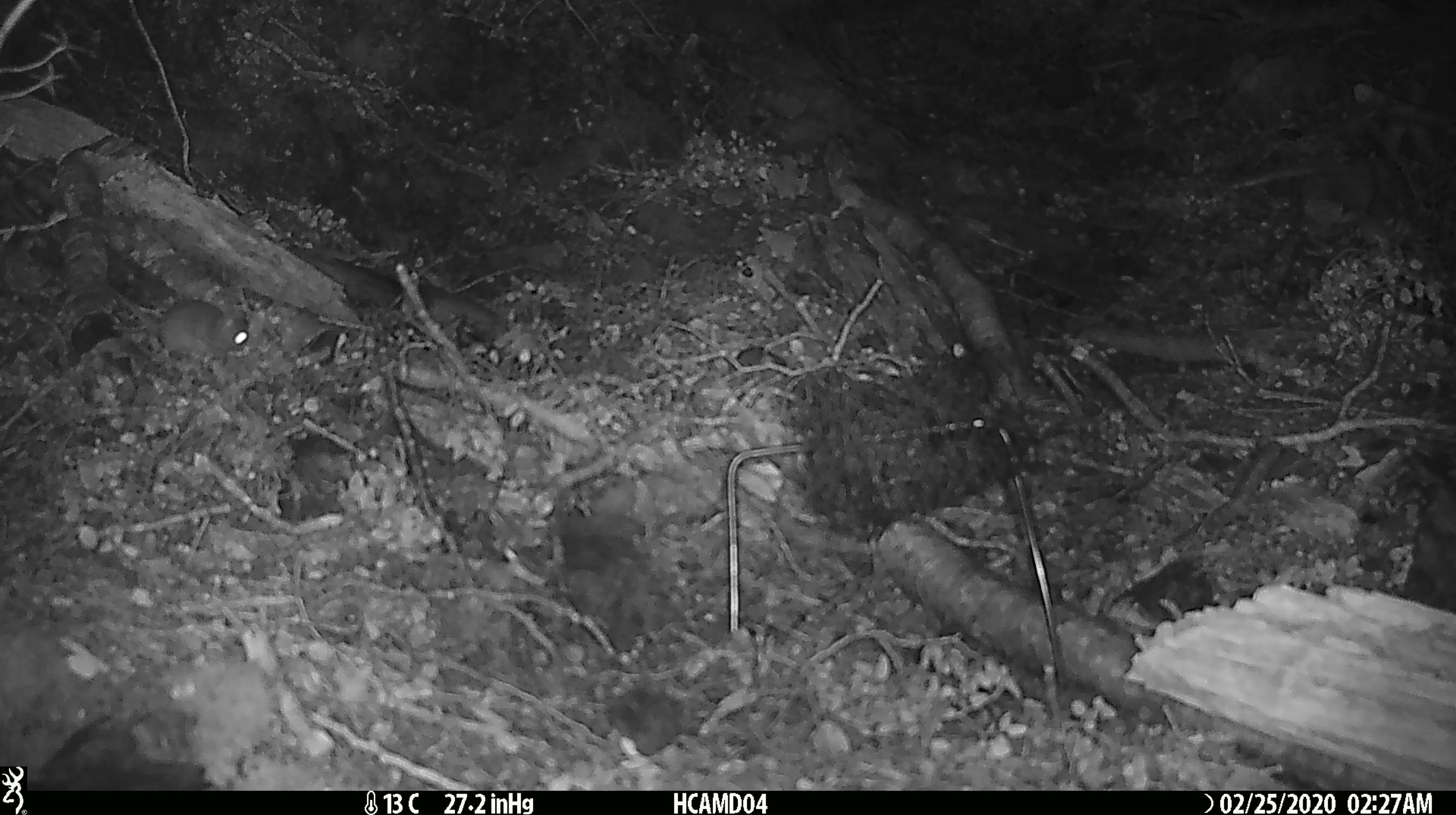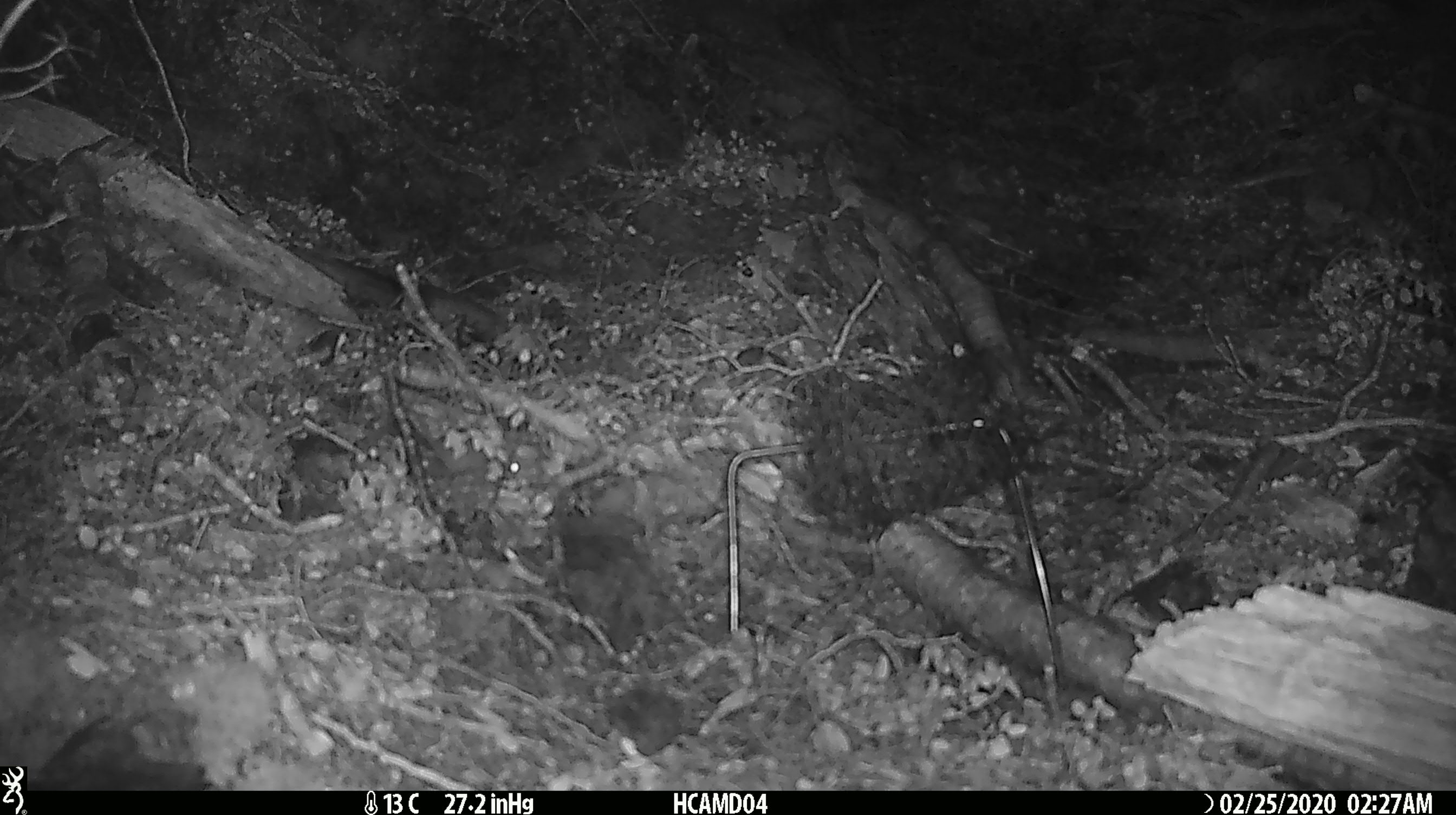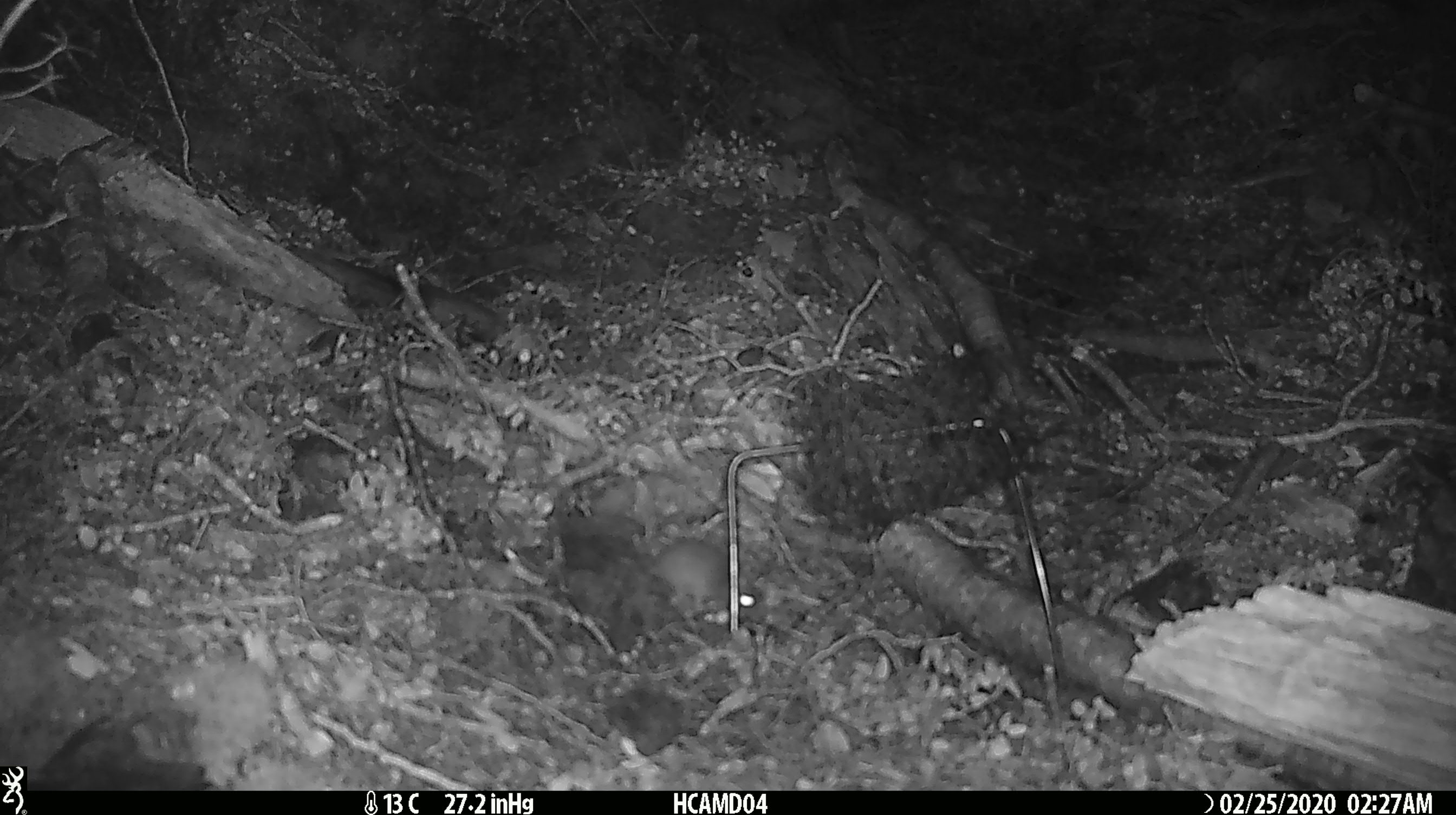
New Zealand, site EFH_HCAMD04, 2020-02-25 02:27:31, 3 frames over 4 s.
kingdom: Animalia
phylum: Chordata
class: Mammalia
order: Rodentia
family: Muridae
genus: Mus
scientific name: Mus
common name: mouse